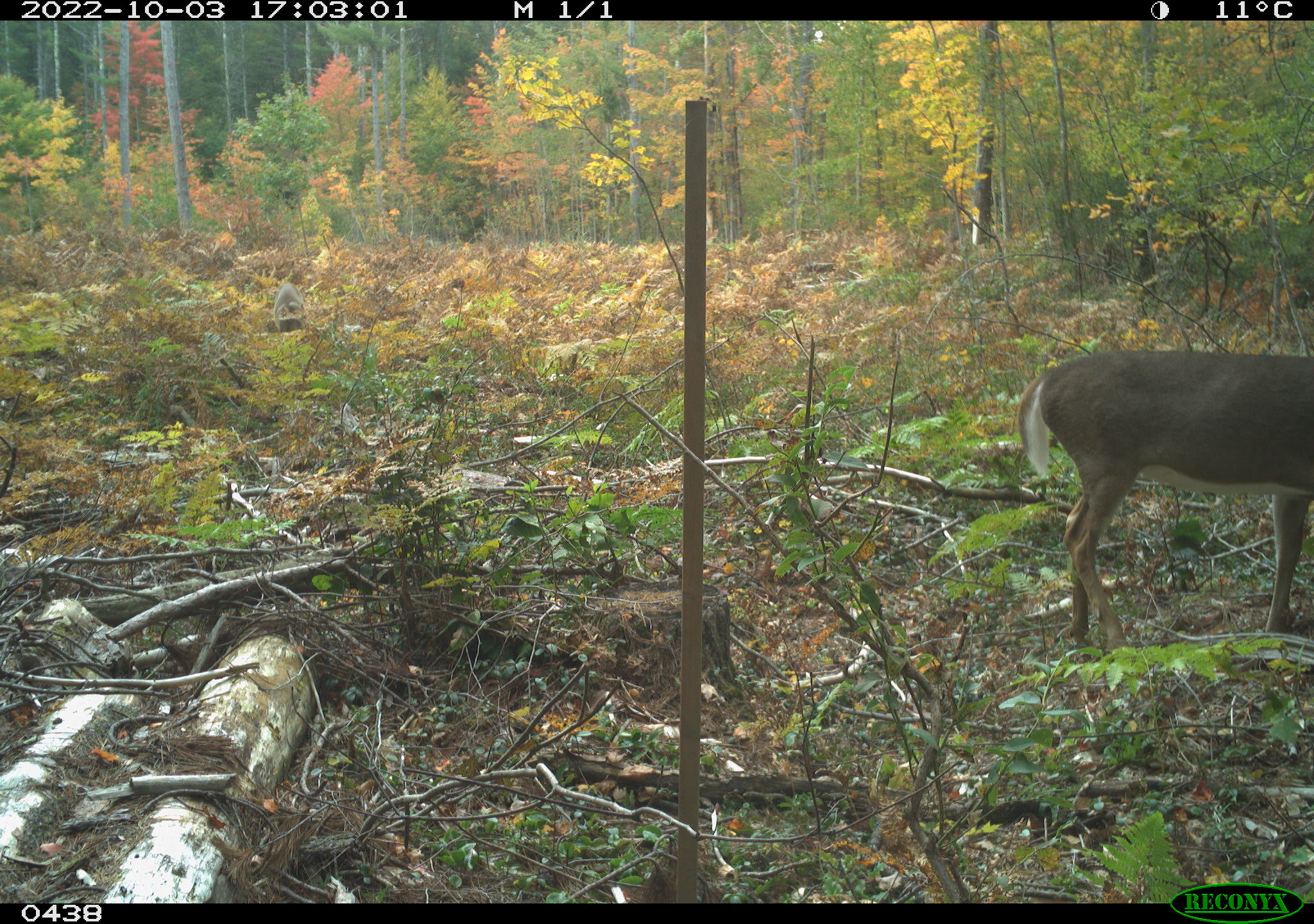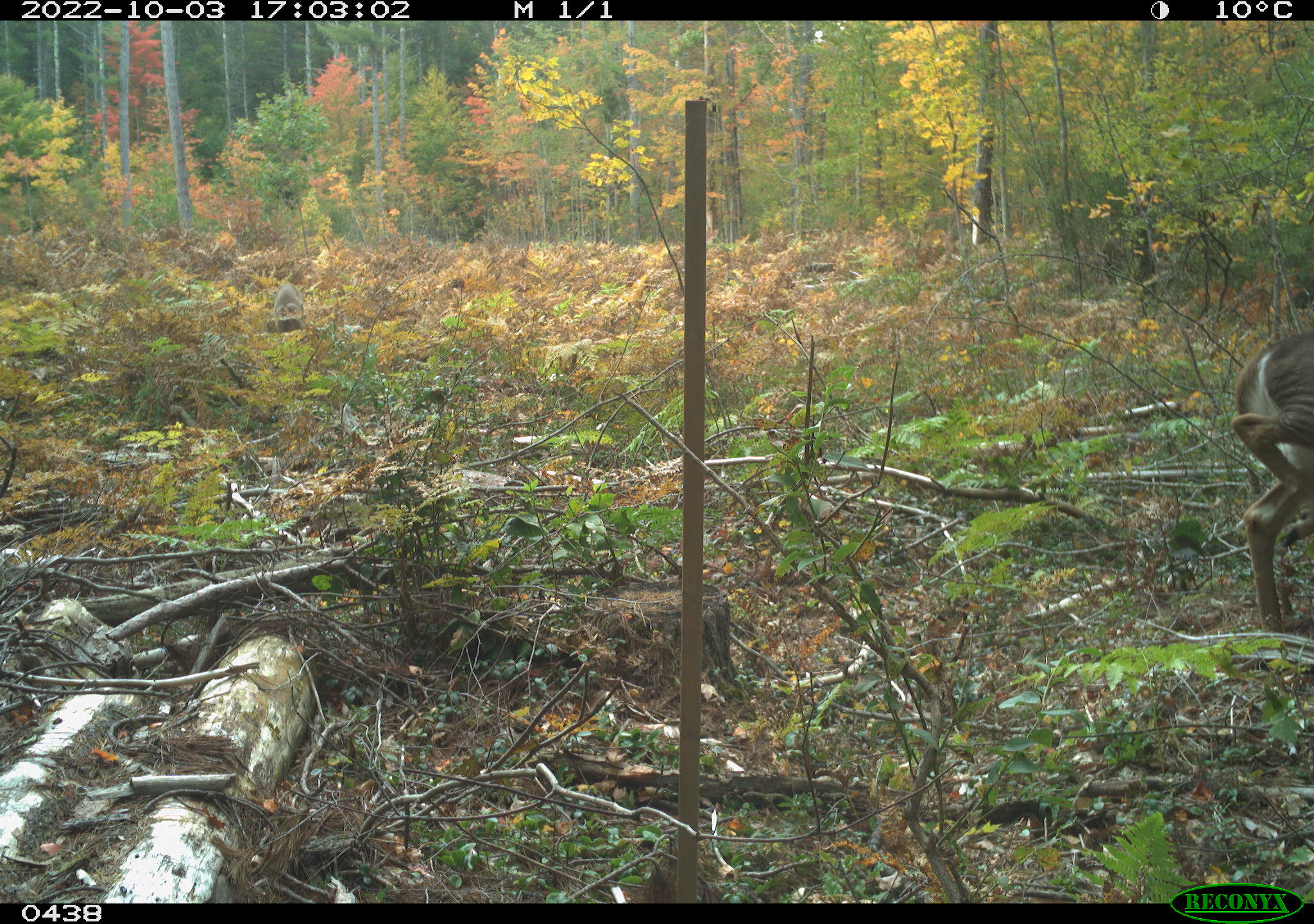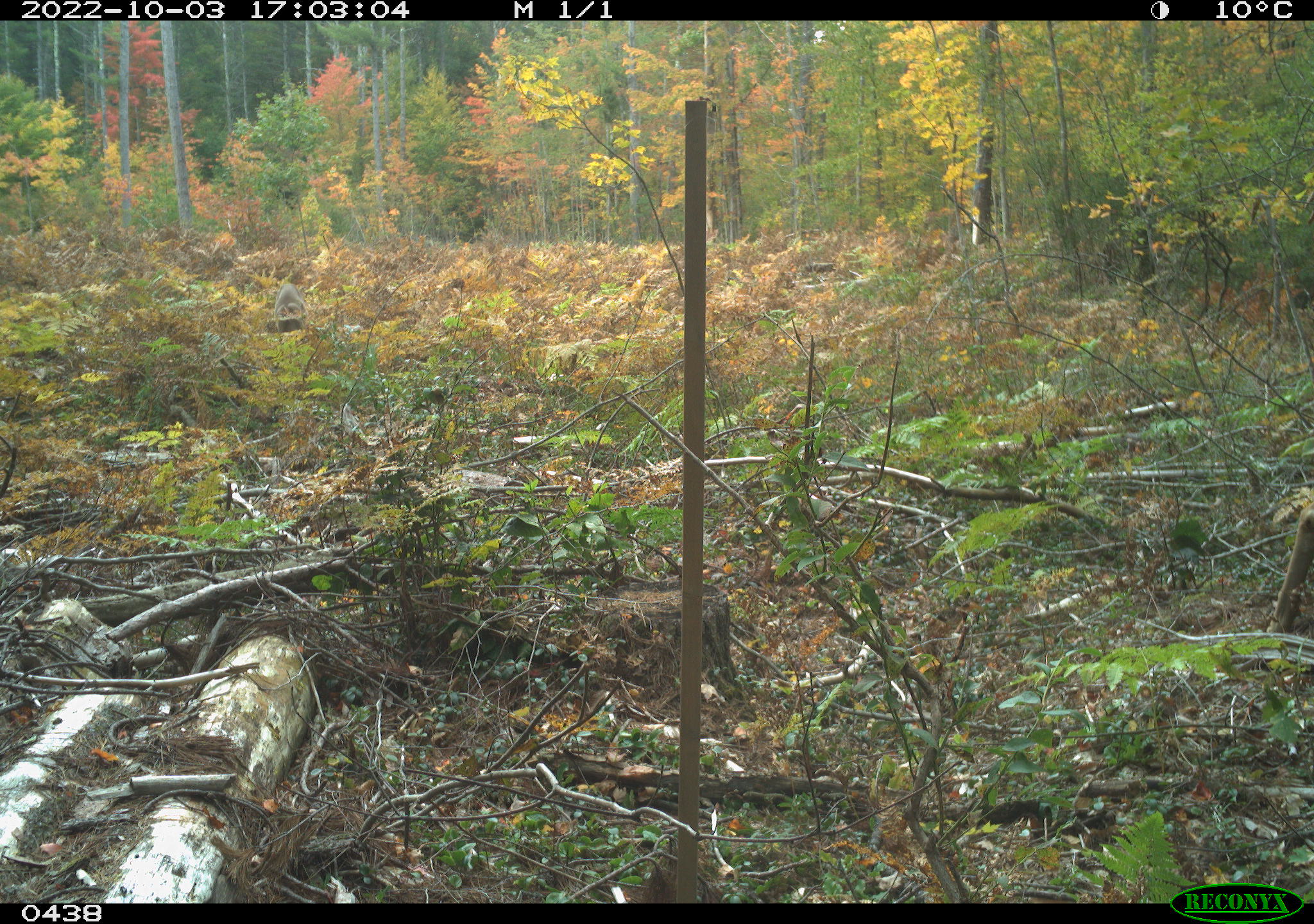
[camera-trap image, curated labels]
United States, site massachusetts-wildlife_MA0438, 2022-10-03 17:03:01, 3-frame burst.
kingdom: Animalia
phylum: Chordata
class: Mammalia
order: Artiodactyla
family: Cervidae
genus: Odocoileus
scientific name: Odocoileus virginianus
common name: white-tailed deer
White-tailed deer (Odocoileus virginianus).